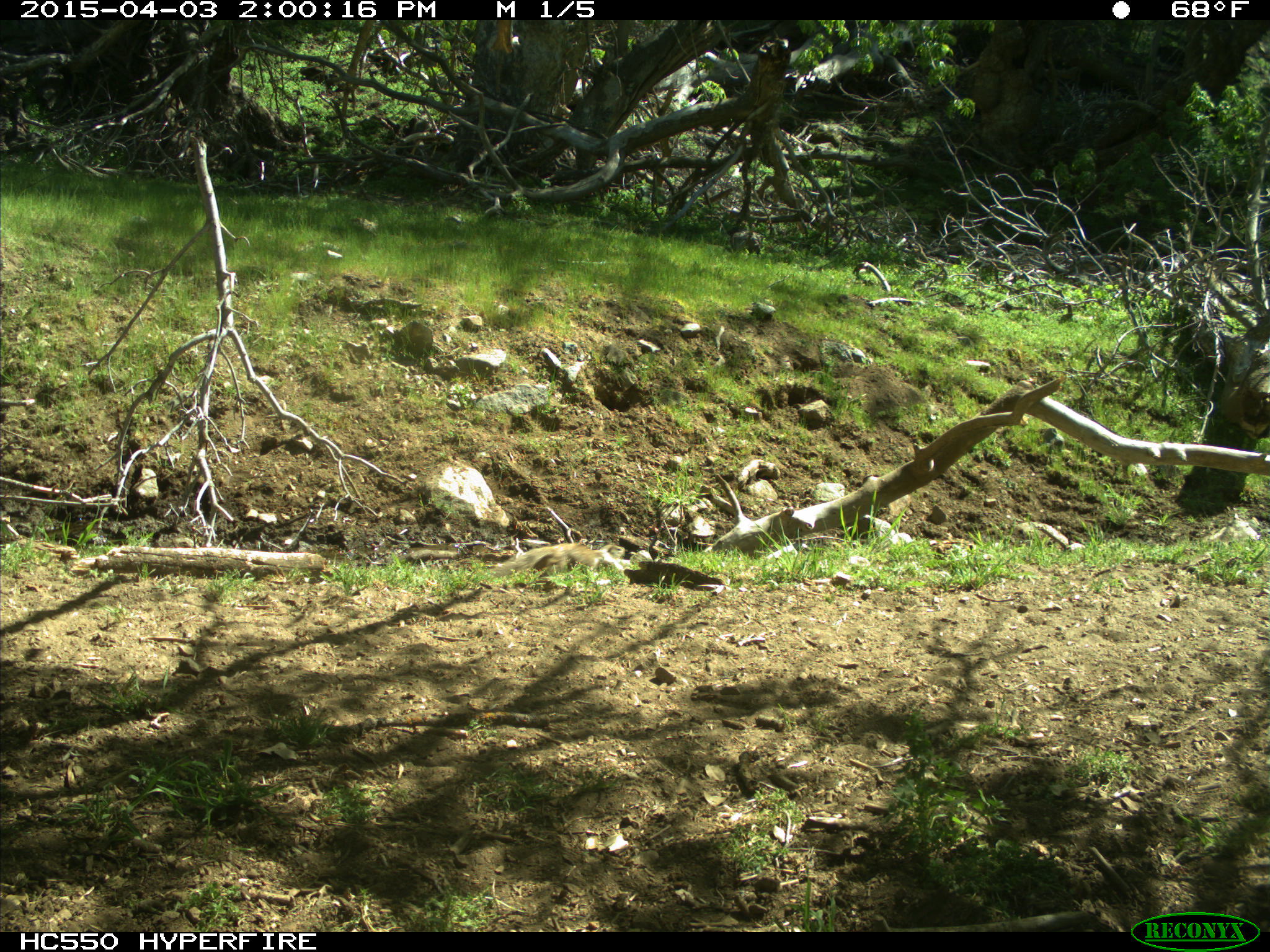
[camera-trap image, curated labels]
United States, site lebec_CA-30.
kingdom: Animalia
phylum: Chordata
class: Mammalia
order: Rodentia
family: Sciuridae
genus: Otospermophilus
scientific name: Otospermophilus beecheyi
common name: california ground squirrel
Otospermophilus beecheyi (california ground squirrel).